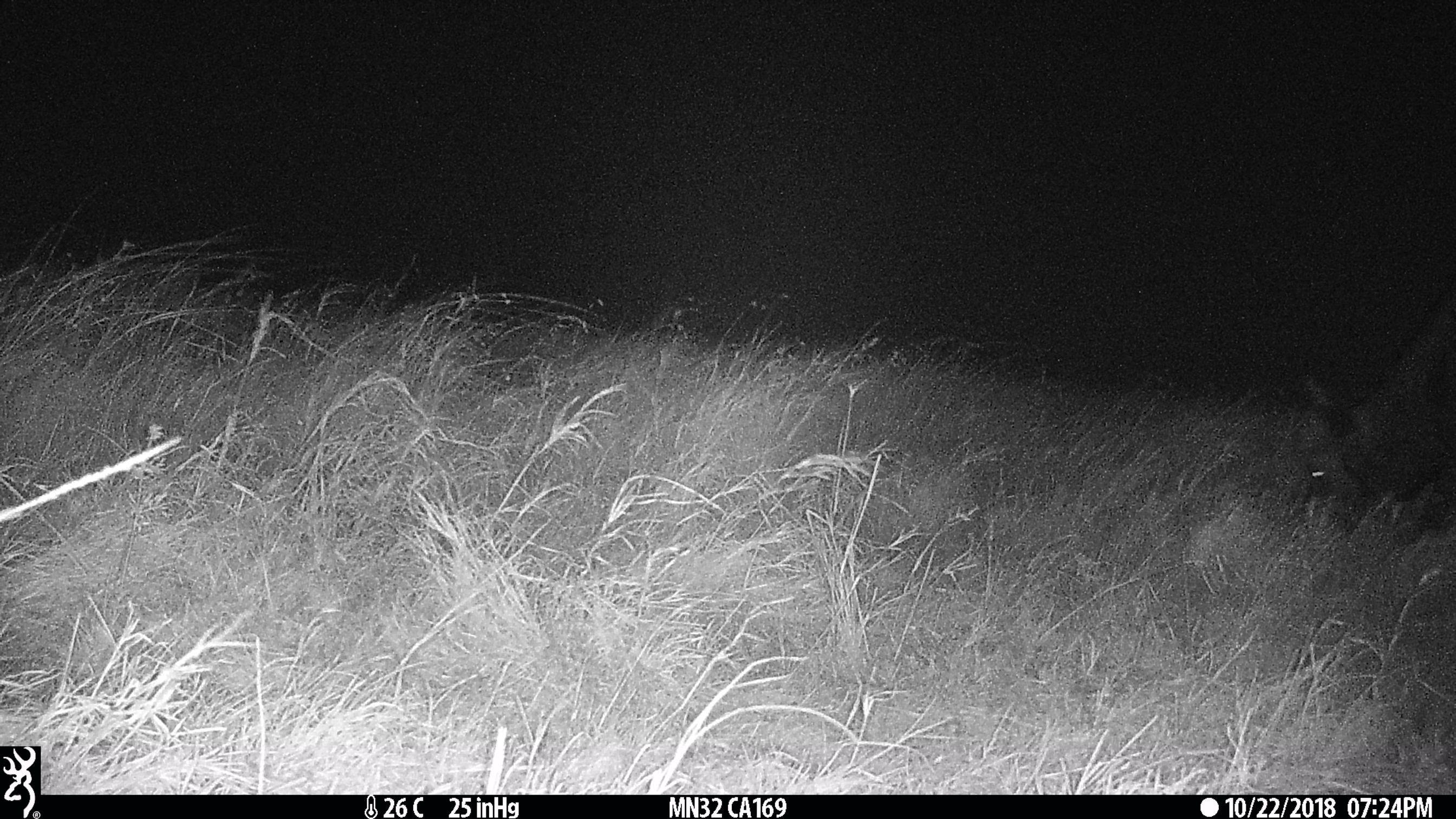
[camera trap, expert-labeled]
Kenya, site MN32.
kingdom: Animalia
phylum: Chordata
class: Mammalia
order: Artiodactyla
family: Bovidae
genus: Syncerus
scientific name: Syncerus caffer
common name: buffalo